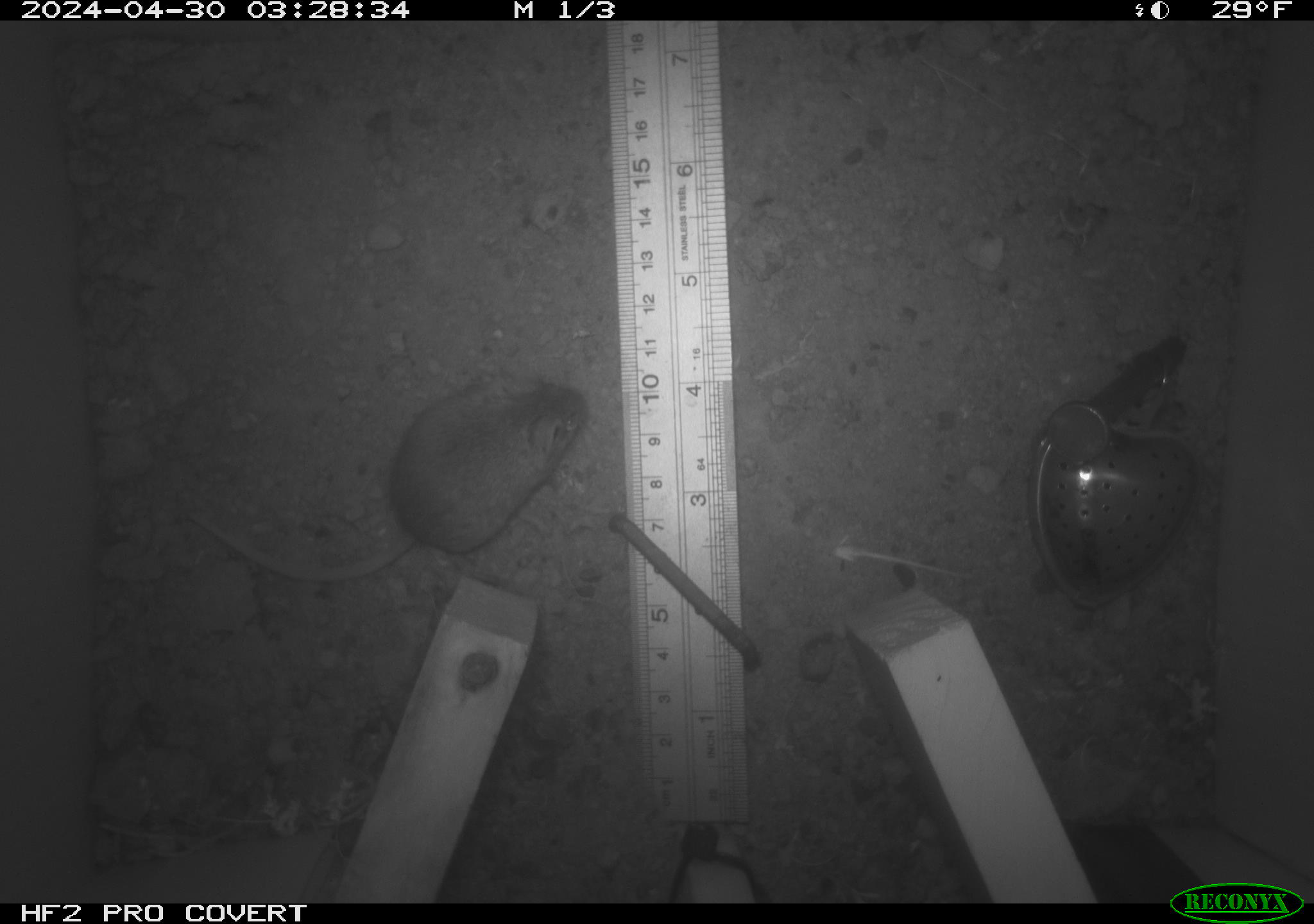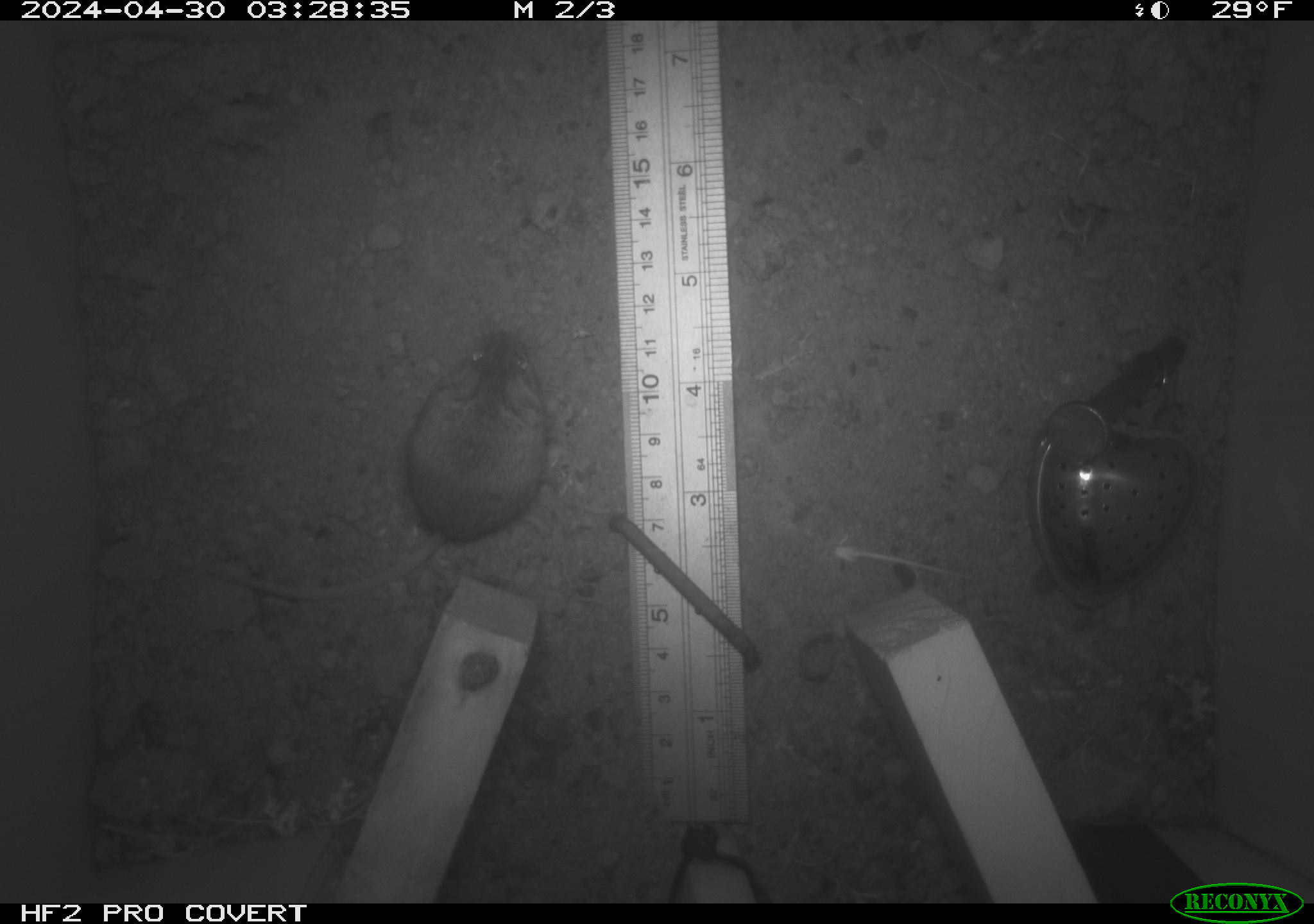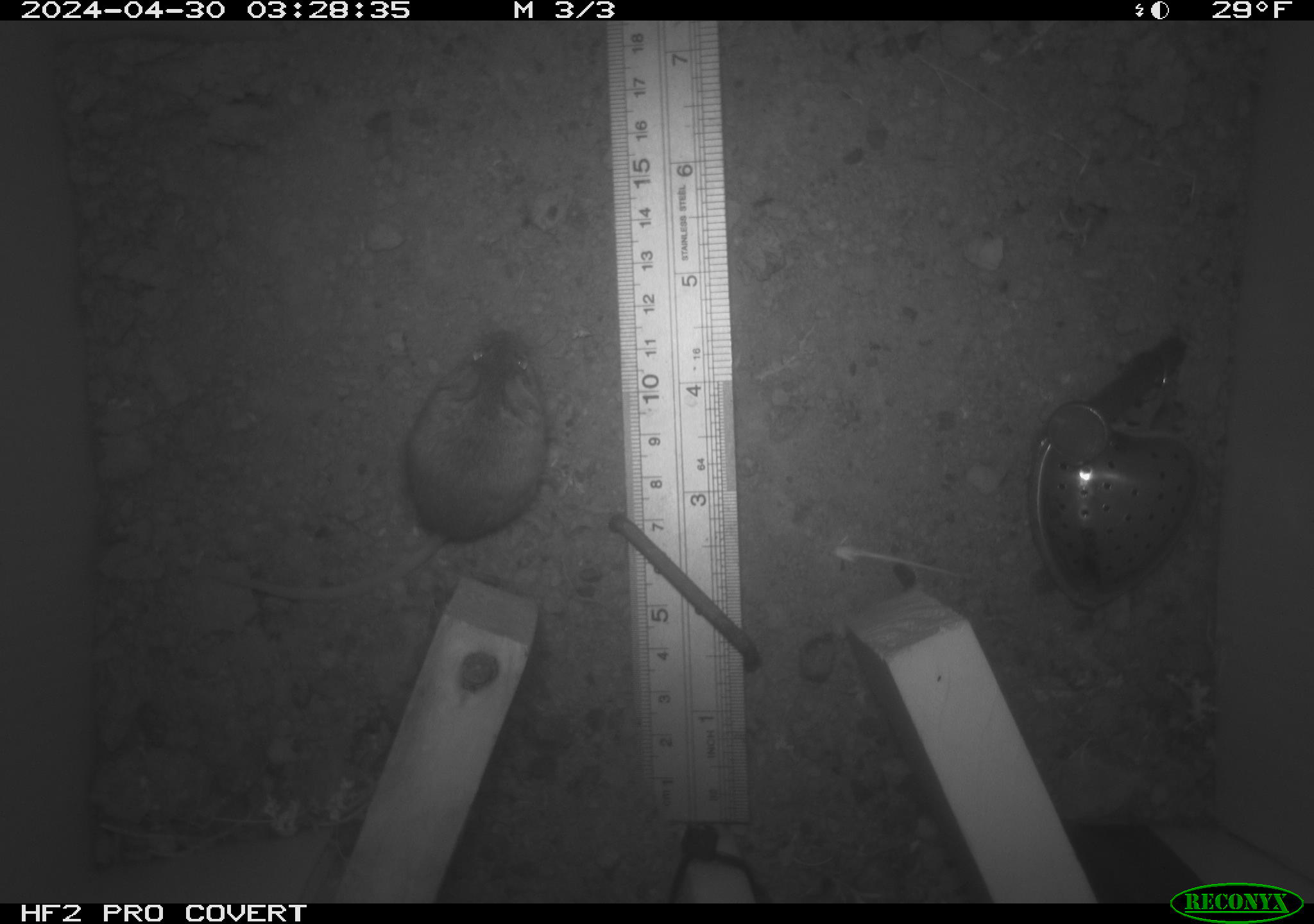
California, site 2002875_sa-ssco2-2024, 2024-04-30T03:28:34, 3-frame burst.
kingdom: Animalia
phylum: Chordata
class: Mammalia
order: Rodentia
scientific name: Rodentia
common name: mouse species